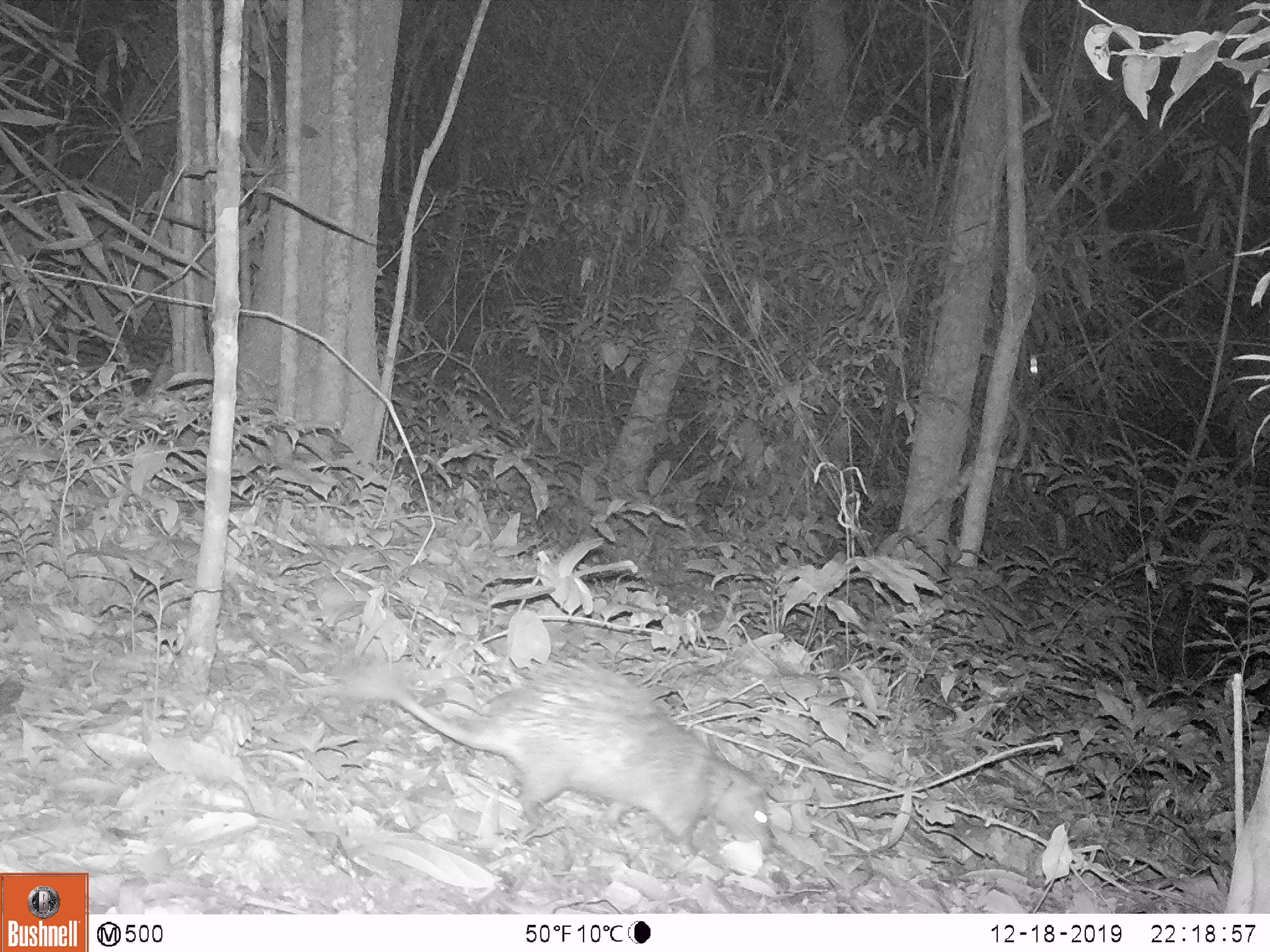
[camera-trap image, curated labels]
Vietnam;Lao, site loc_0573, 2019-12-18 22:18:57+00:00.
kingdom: Animalia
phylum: Chordata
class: Mammalia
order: Rodentia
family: Hystricidae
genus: Atherurus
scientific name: Atherurus macrourus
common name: asiatic brush-tailed porcupine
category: asiatic brush tailed porcupine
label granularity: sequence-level